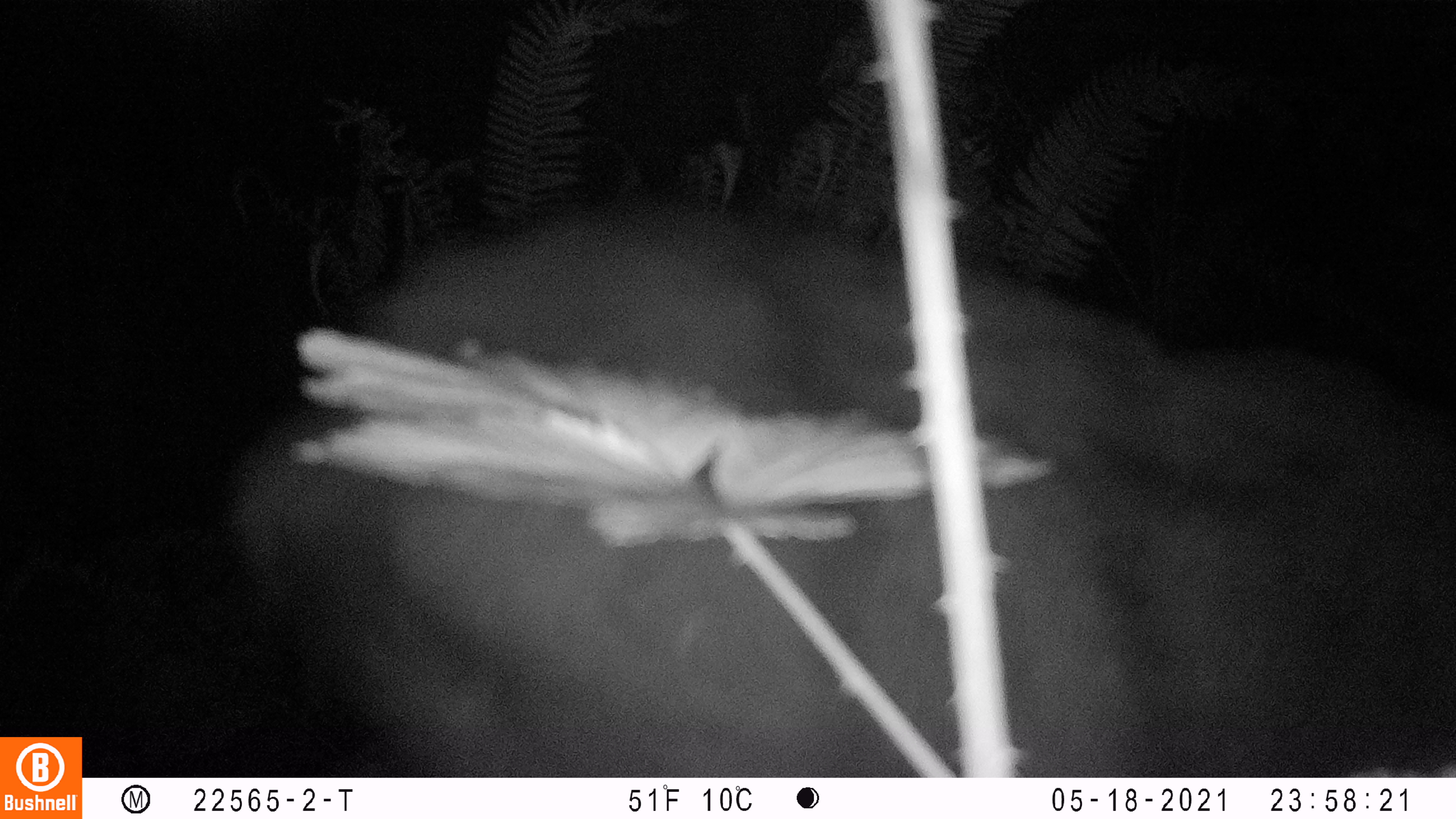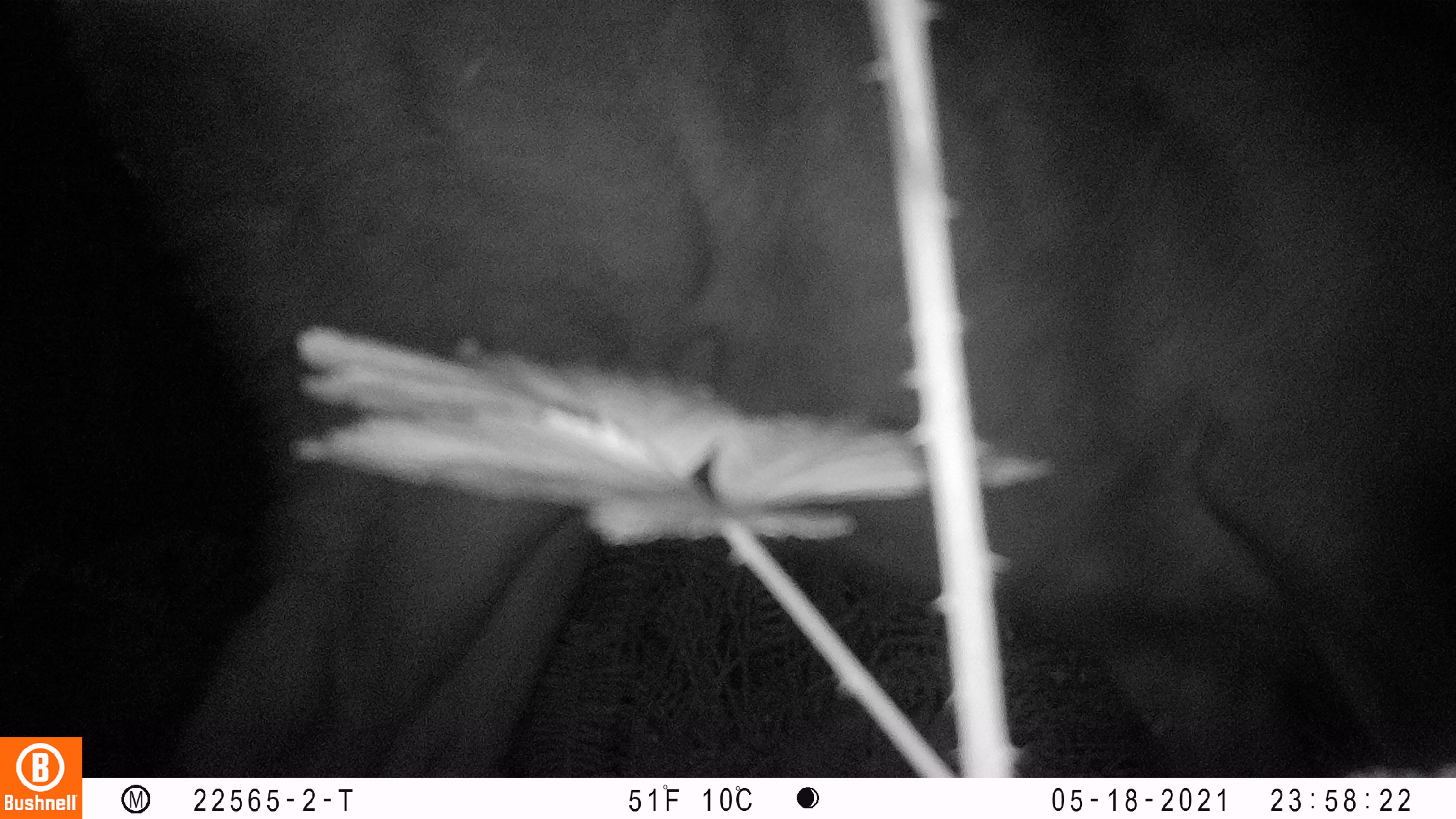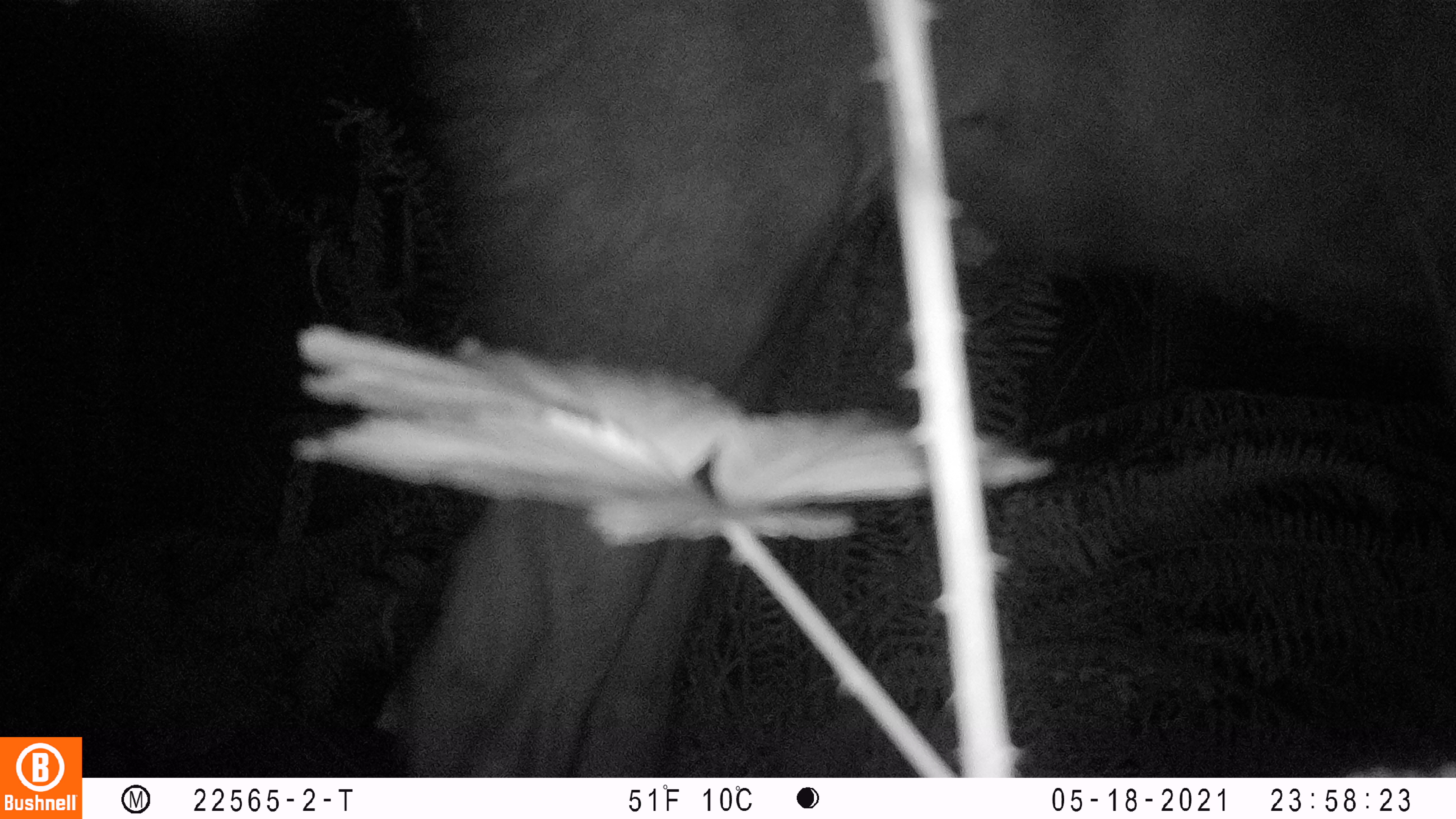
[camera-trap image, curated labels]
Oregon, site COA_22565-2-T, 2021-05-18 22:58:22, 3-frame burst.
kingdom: Animalia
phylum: Chordata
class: Mammalia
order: Artiodactyla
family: Cervidae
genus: Cervus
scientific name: Cervus canadensis roosevelti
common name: roosevelt elk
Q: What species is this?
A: Roosevelt elk (Cervus canadensis roosevelti).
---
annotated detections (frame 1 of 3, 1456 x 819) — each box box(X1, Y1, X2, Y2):
roosevelt elk: box(201, 197, 1442, 770)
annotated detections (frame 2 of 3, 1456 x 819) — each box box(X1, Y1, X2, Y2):
roosevelt elk: box(85, 3, 1447, 774)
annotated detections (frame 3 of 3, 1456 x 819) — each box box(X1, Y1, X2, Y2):
roosevelt elk: box(383, 6, 1450, 775)